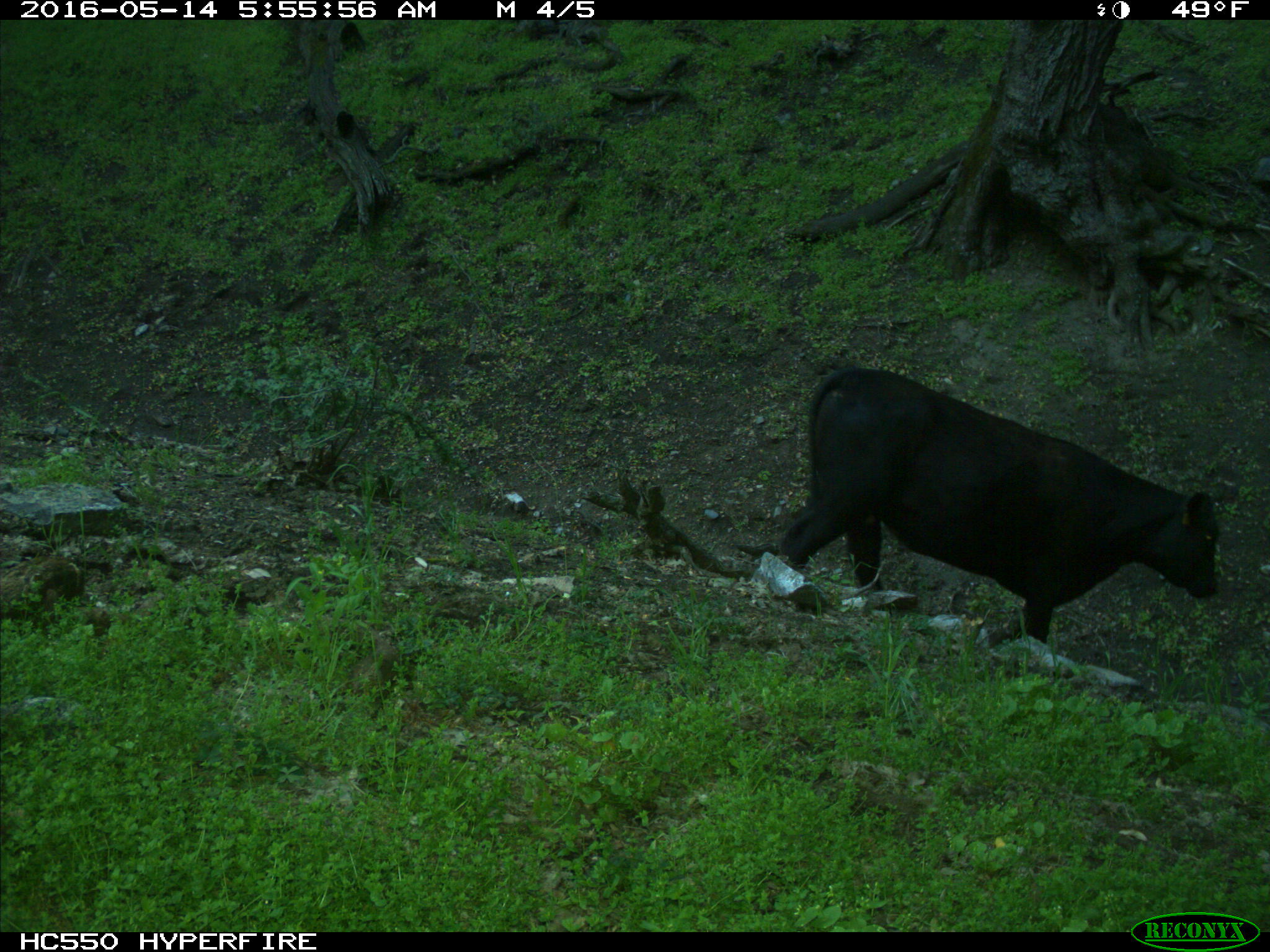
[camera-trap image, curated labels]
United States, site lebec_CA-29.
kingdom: Animalia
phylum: Chordata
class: Mammalia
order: Artiodactyla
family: Bovidae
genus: Bos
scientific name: Bos taurus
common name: domestic cow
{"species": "Bos taurus (domestic cow)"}